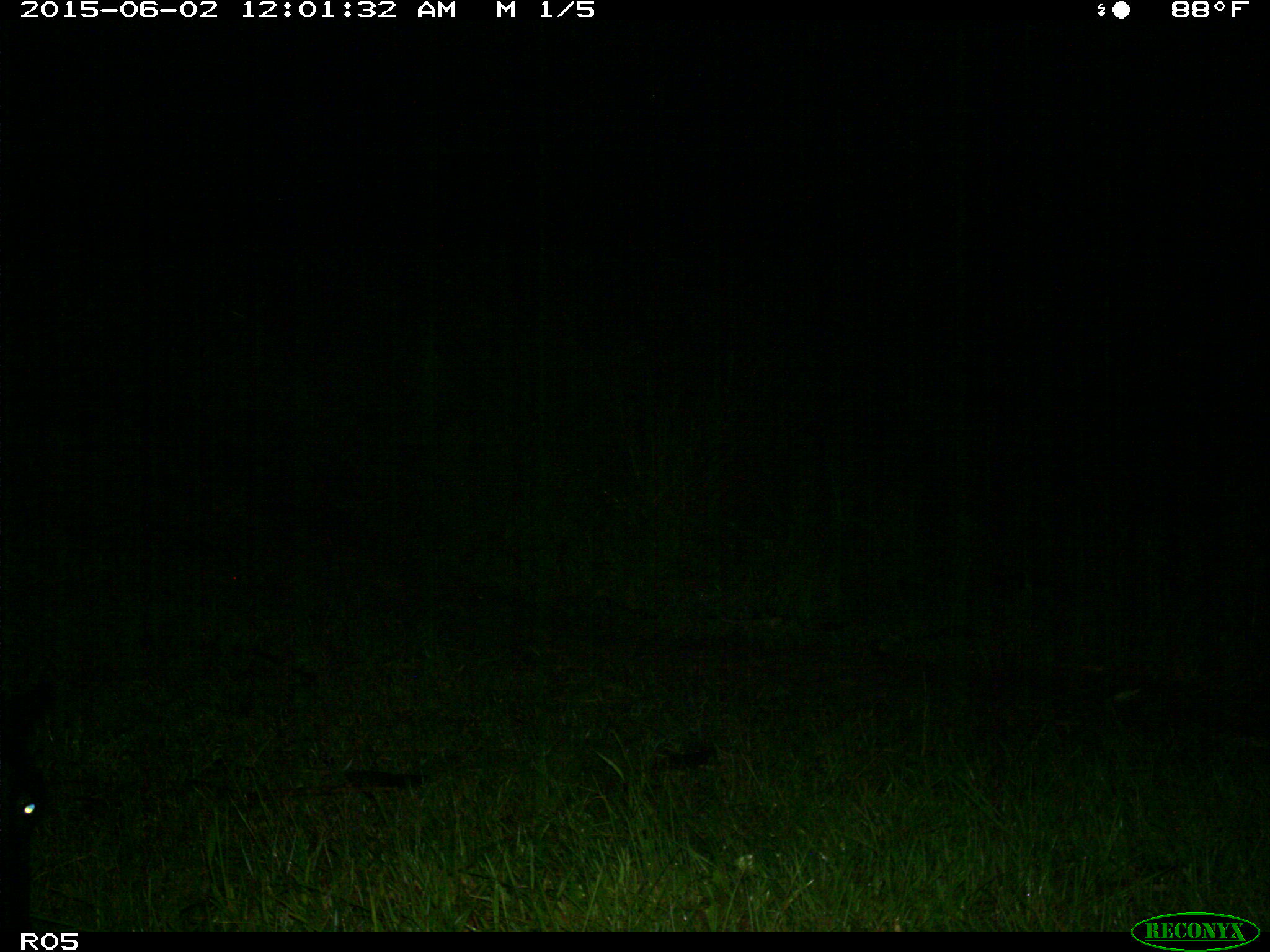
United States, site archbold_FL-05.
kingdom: Animalia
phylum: Chordata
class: Mammalia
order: Artiodactyla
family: Bovidae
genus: Bos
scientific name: Bos taurus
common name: domestic cow